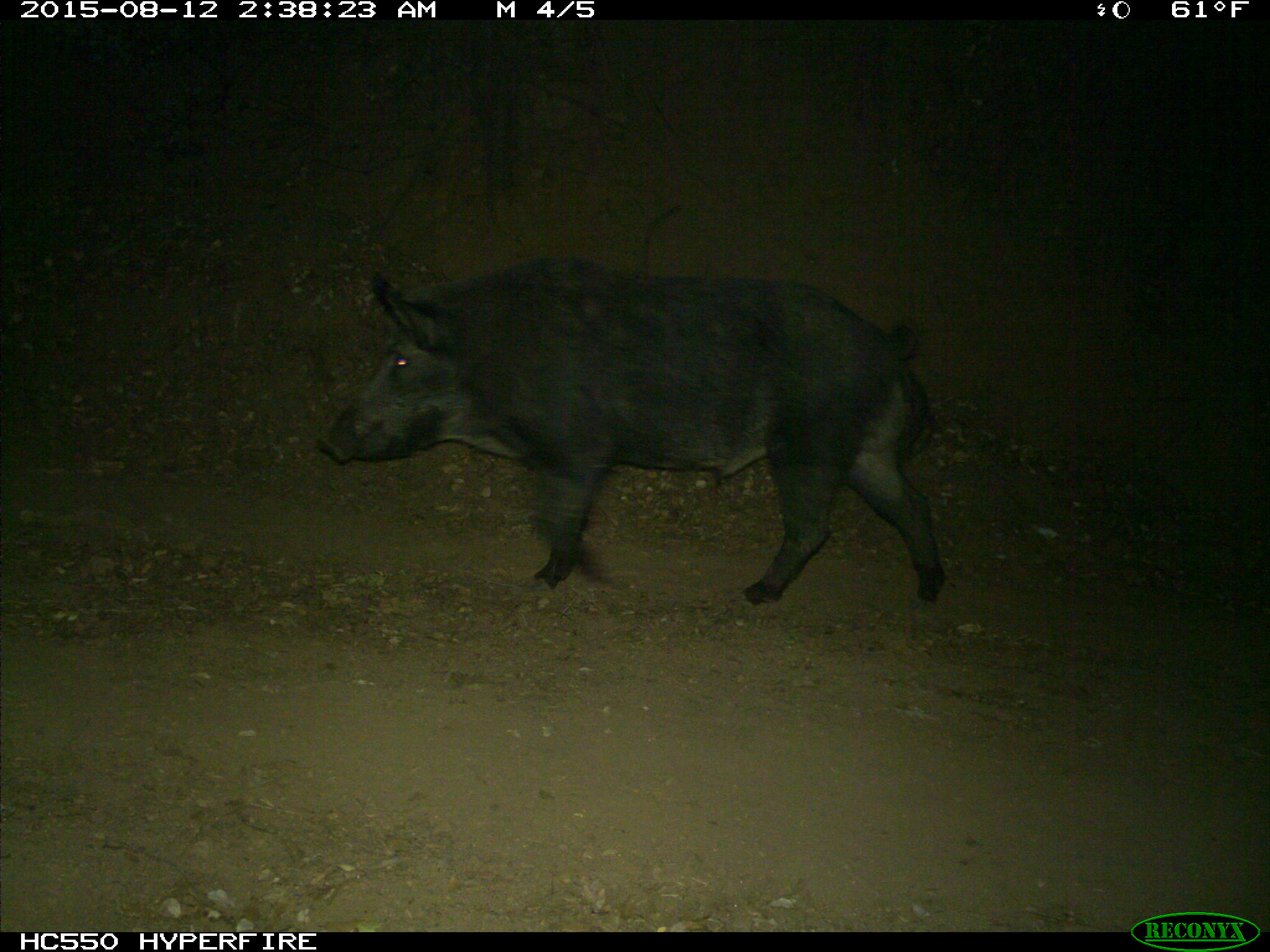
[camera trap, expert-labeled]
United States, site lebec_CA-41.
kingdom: Animalia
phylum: Chordata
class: Mammalia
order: Artiodactyla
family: Suidae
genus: Sus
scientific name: Sus scrofa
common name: wild boar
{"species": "Sus scrofa (wild boar)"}